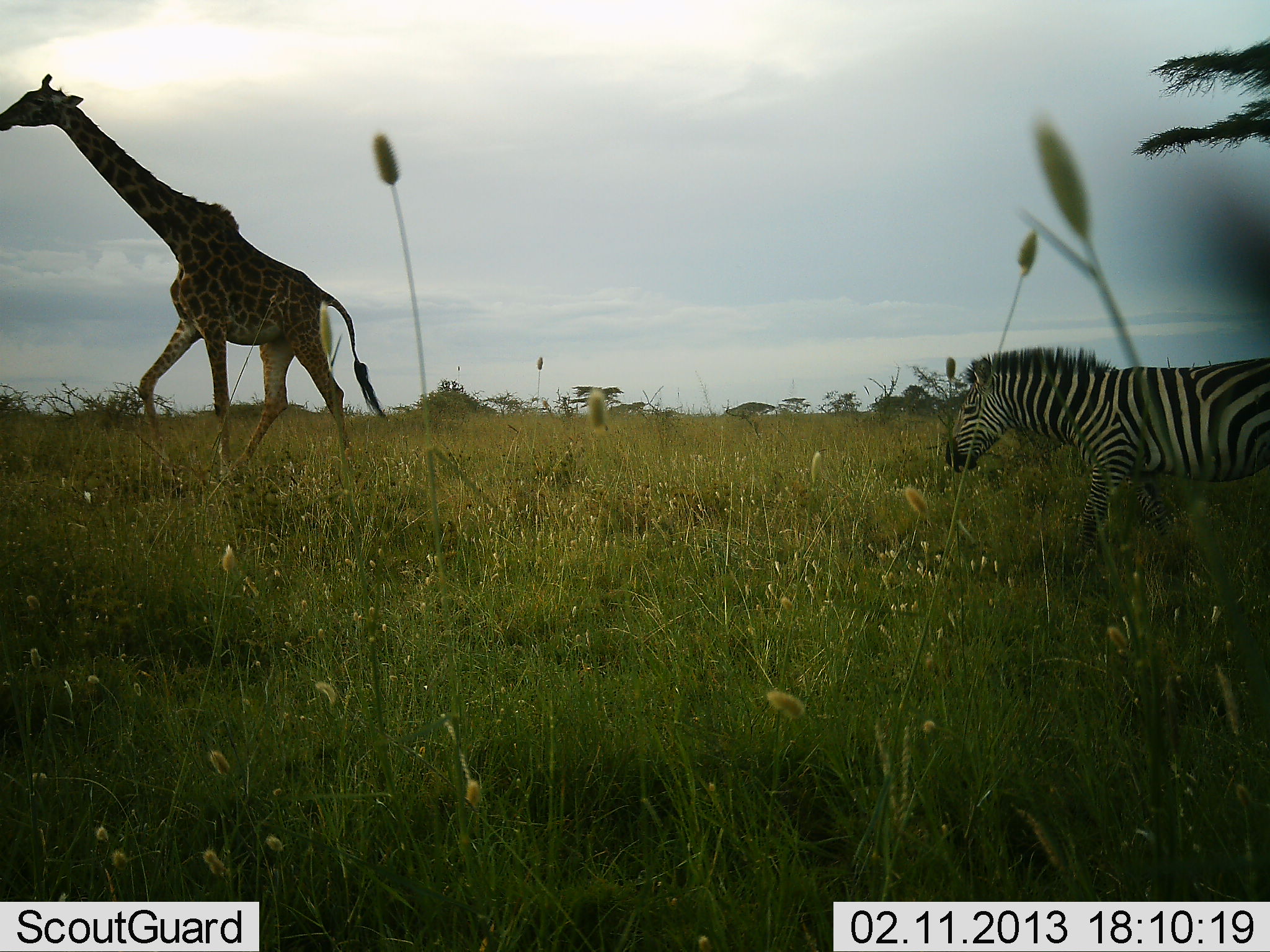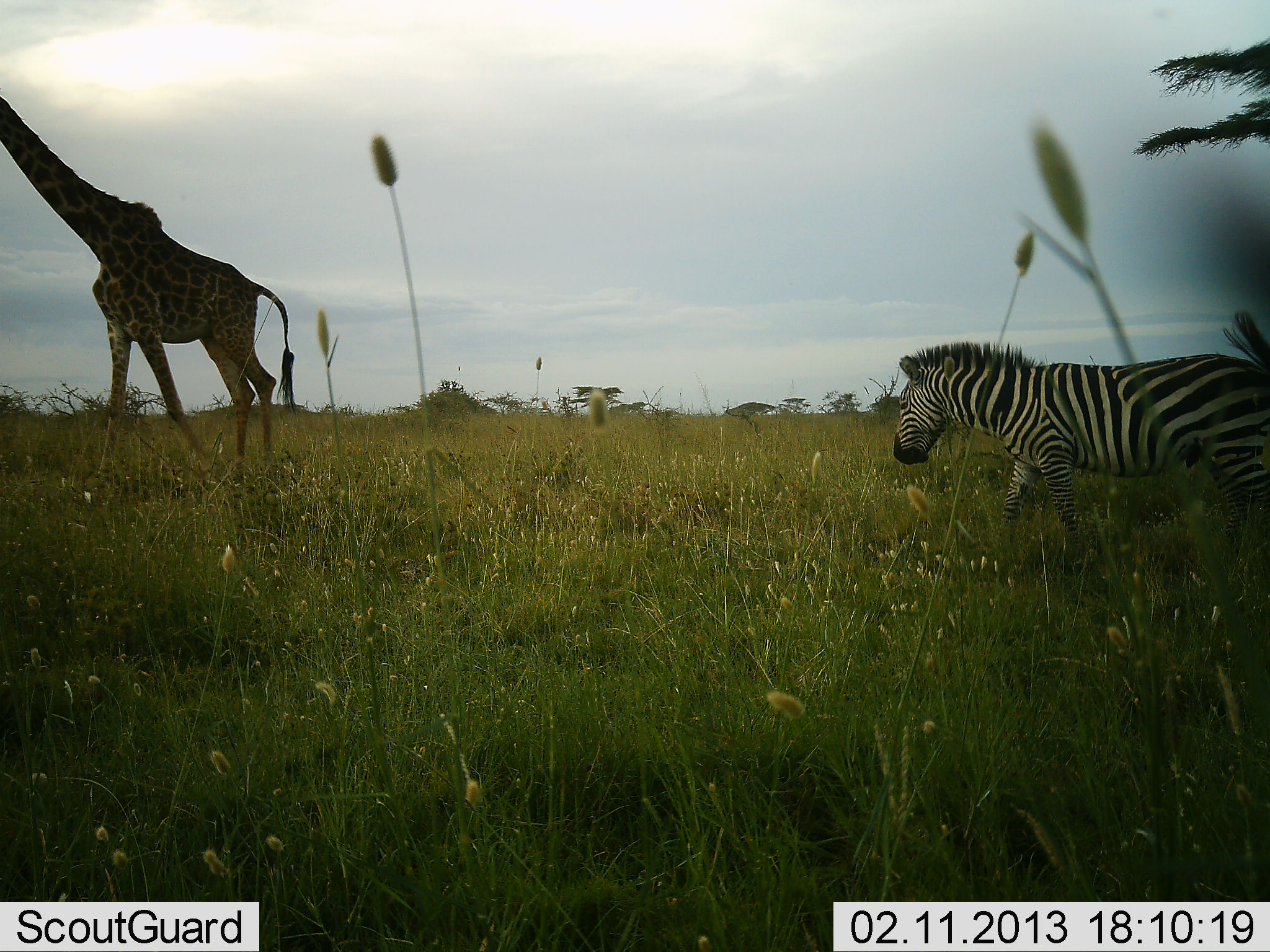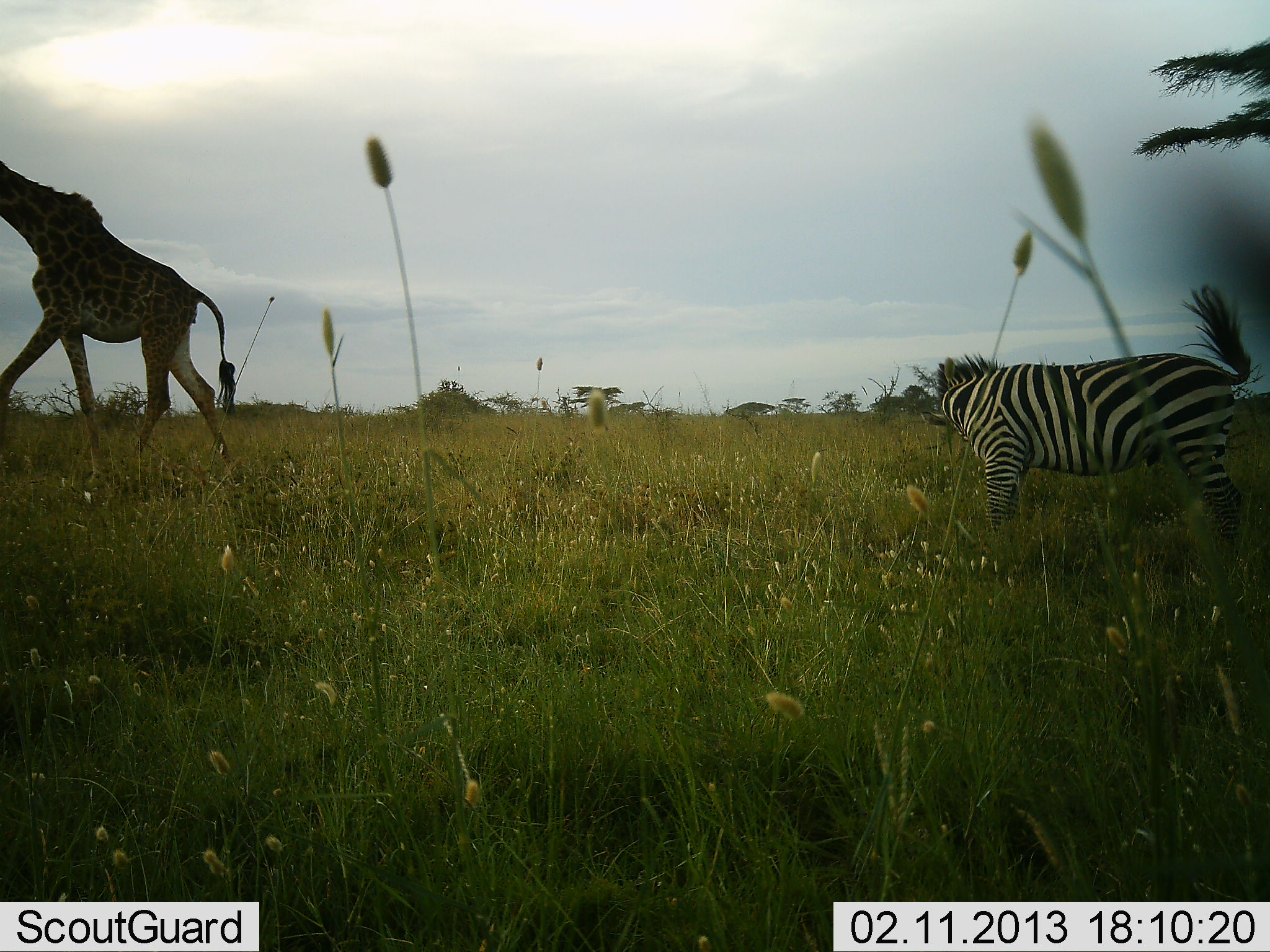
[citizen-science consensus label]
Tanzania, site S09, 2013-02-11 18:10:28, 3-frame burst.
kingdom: Animalia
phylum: Chordata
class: Mammalia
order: Artiodactyla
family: Giraffidae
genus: Giraffa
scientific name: Giraffa camelopardalis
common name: giraffe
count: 1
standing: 13%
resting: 0%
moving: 91%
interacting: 0%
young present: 0%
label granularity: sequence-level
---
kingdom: Animalia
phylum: Chordata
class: Mammalia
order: Perissodactyla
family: Equidae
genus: Equus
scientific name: Equus quagga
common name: plains zebra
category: zebra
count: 1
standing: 17%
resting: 0%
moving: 87%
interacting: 0%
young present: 0%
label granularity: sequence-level